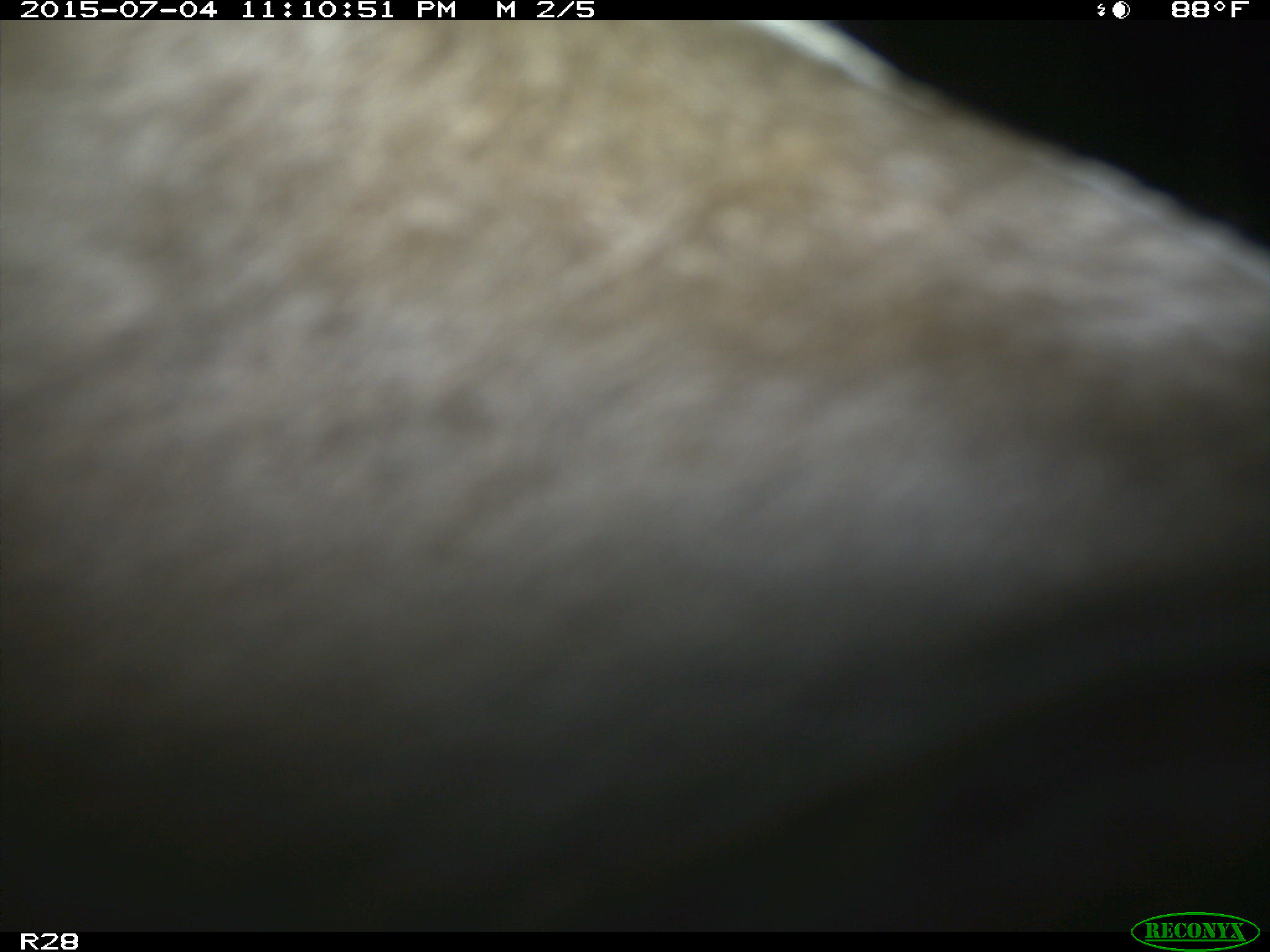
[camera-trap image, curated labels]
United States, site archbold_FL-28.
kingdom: Animalia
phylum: Chordata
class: Mammalia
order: Artiodactyla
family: Bovidae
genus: Bos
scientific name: Bos taurus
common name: domestic cow